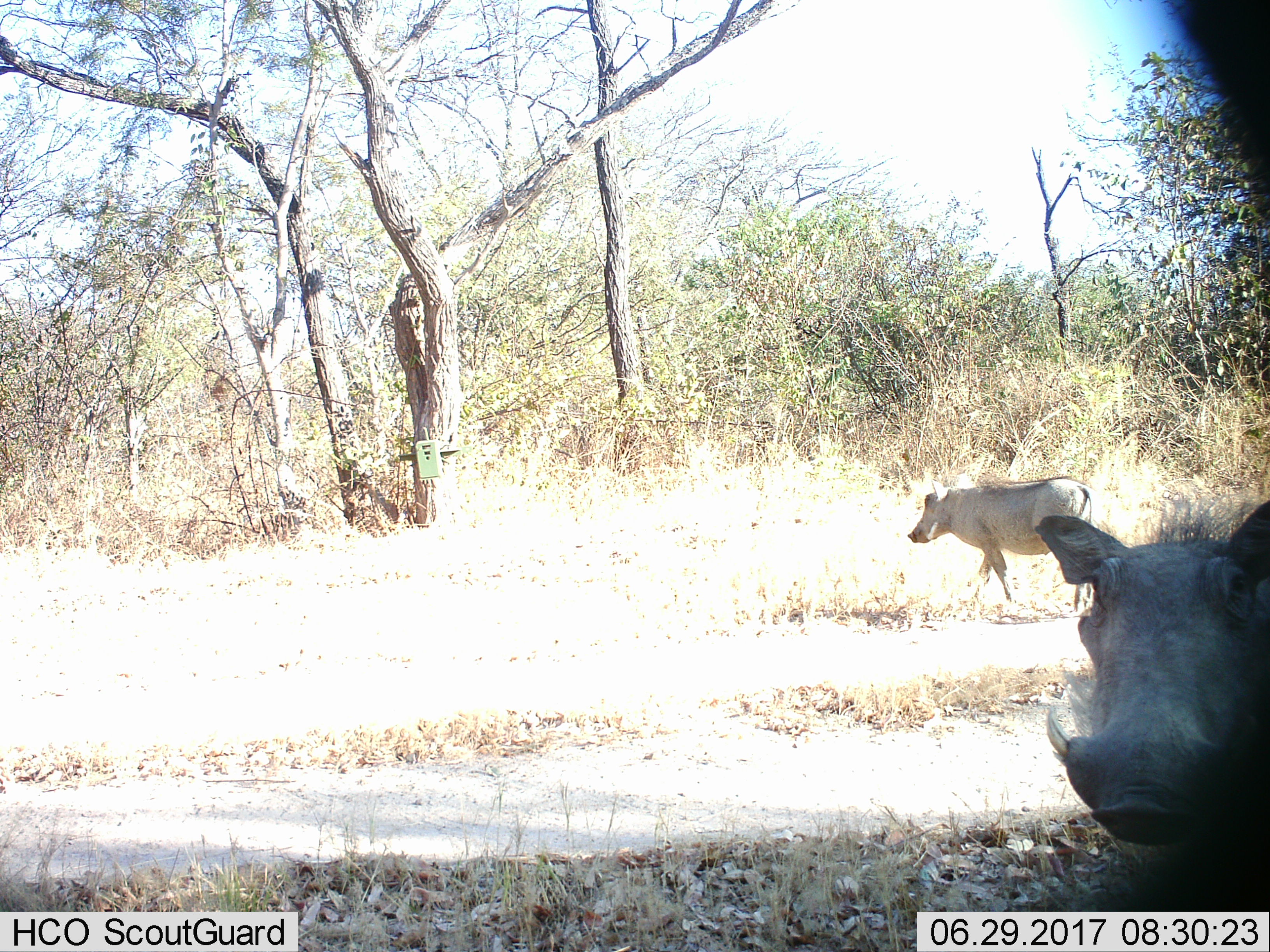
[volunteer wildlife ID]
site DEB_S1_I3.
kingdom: Animalia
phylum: Chordata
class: Mammalia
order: Artiodactyla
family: Suidae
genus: Phacochoerus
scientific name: Phacochoerus africanus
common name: warthog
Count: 2.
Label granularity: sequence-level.